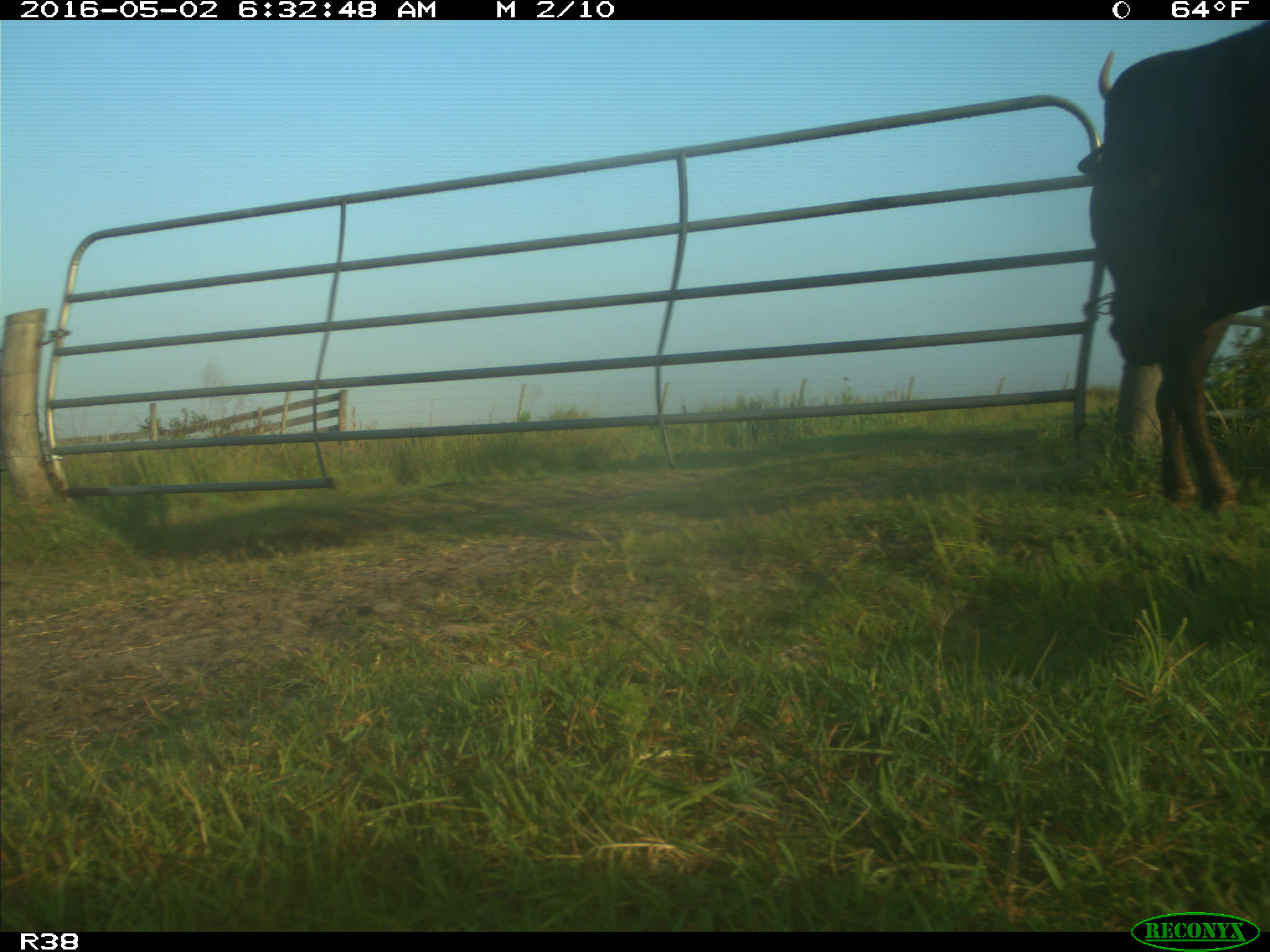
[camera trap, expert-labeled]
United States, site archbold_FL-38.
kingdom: Animalia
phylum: Chordata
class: Mammalia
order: Artiodactyla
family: Bovidae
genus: Bos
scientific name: Bos taurus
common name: domestic cow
Bos taurus (domestic cow).